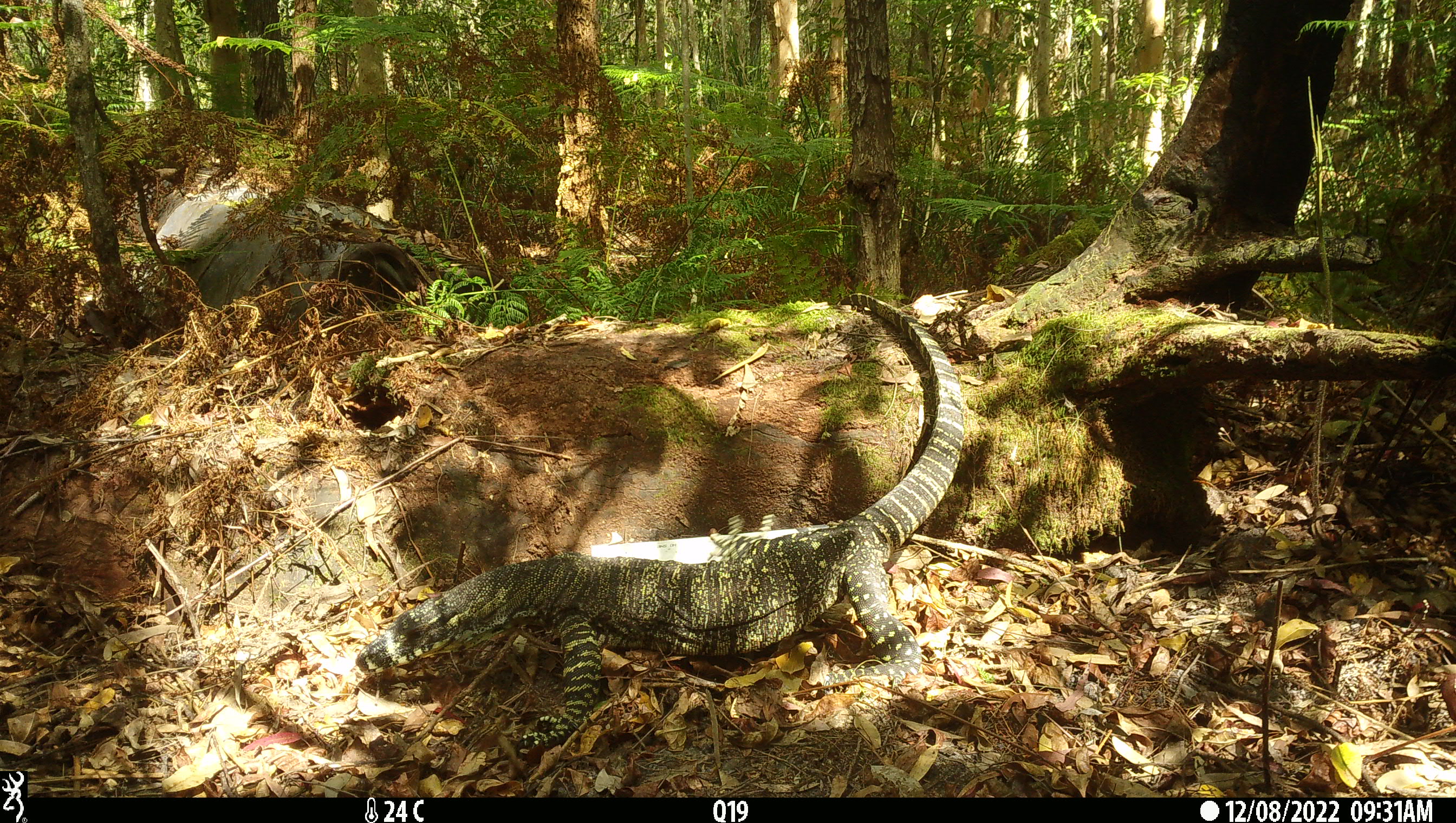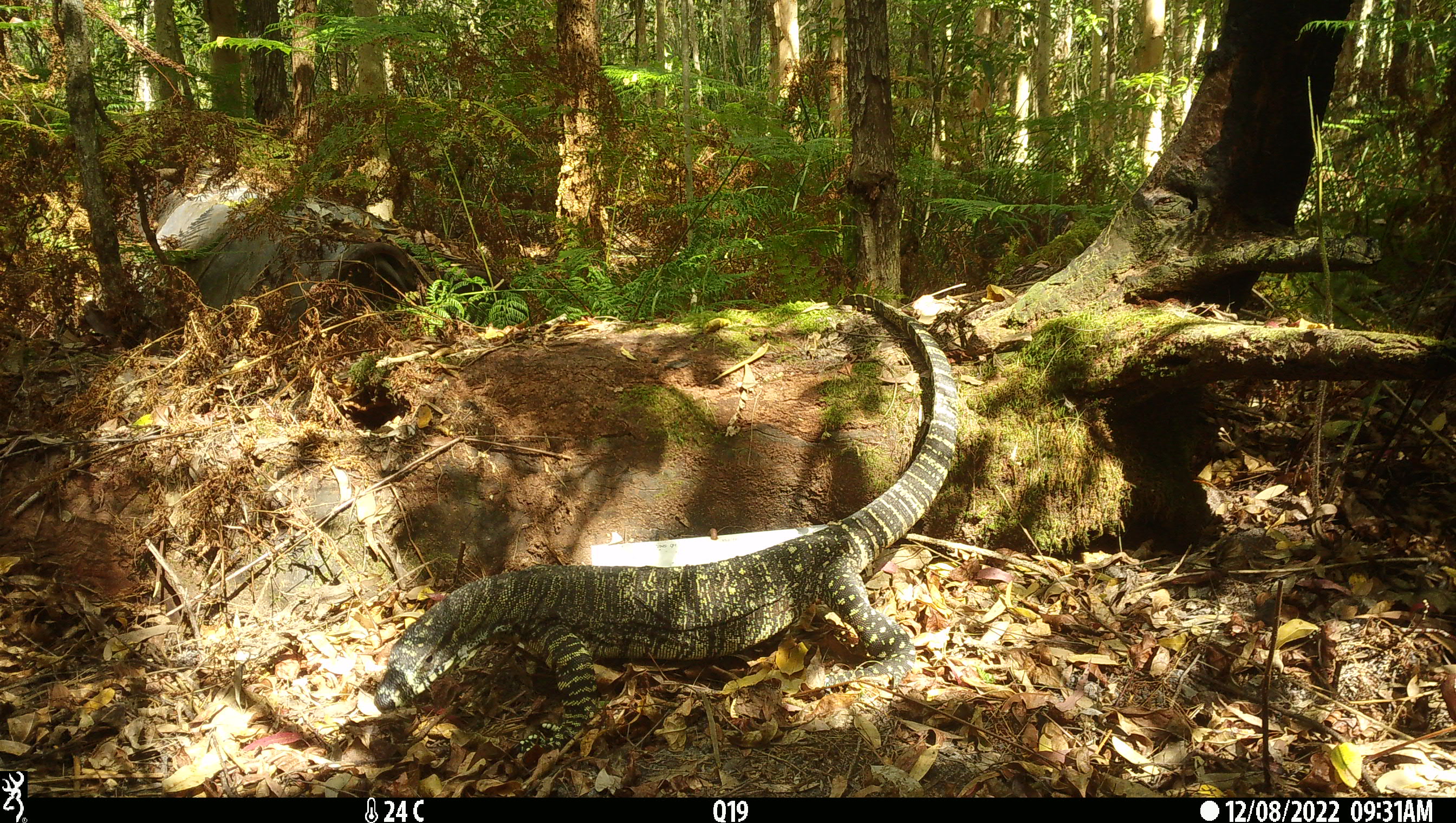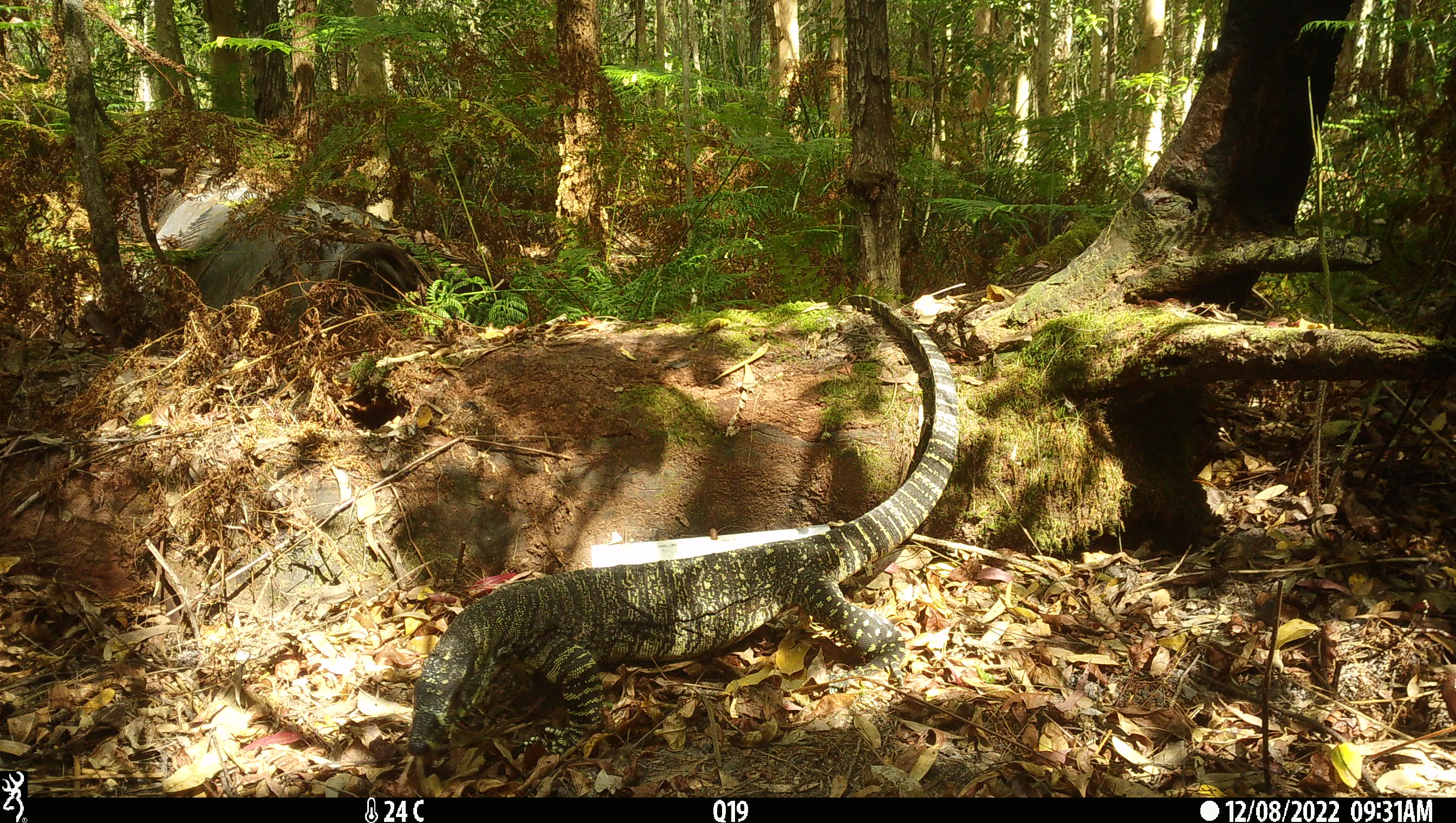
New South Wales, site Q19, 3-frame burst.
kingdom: Animalia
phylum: Chordata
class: Reptilia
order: Squamata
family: Varanidae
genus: Varanus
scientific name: Varanus varius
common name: lace monitor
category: goanna